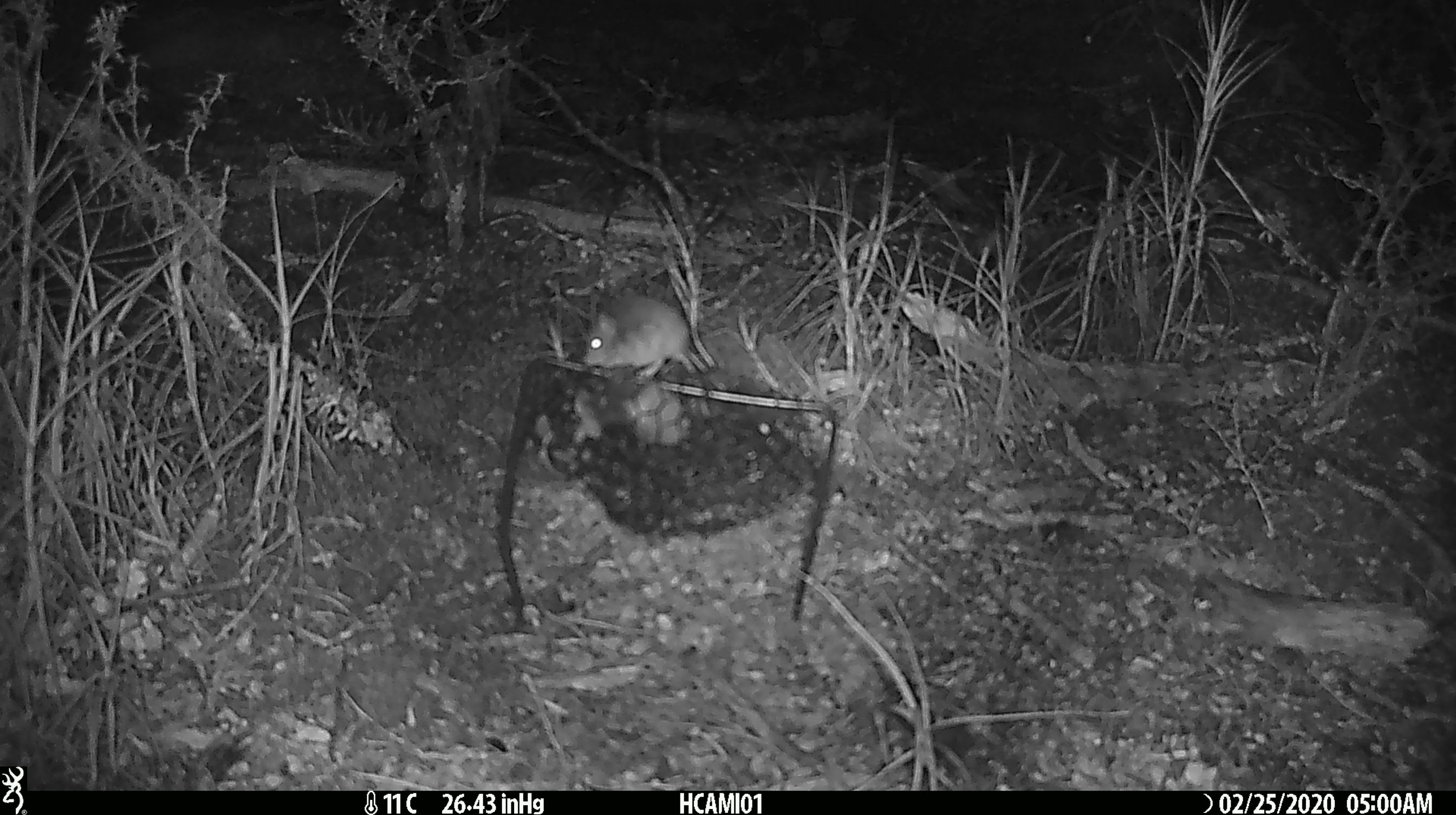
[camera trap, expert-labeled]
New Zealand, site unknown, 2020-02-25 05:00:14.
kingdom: Animalia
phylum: Chordata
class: Mammalia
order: Rodentia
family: Muridae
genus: Mus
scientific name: Mus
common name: mouse